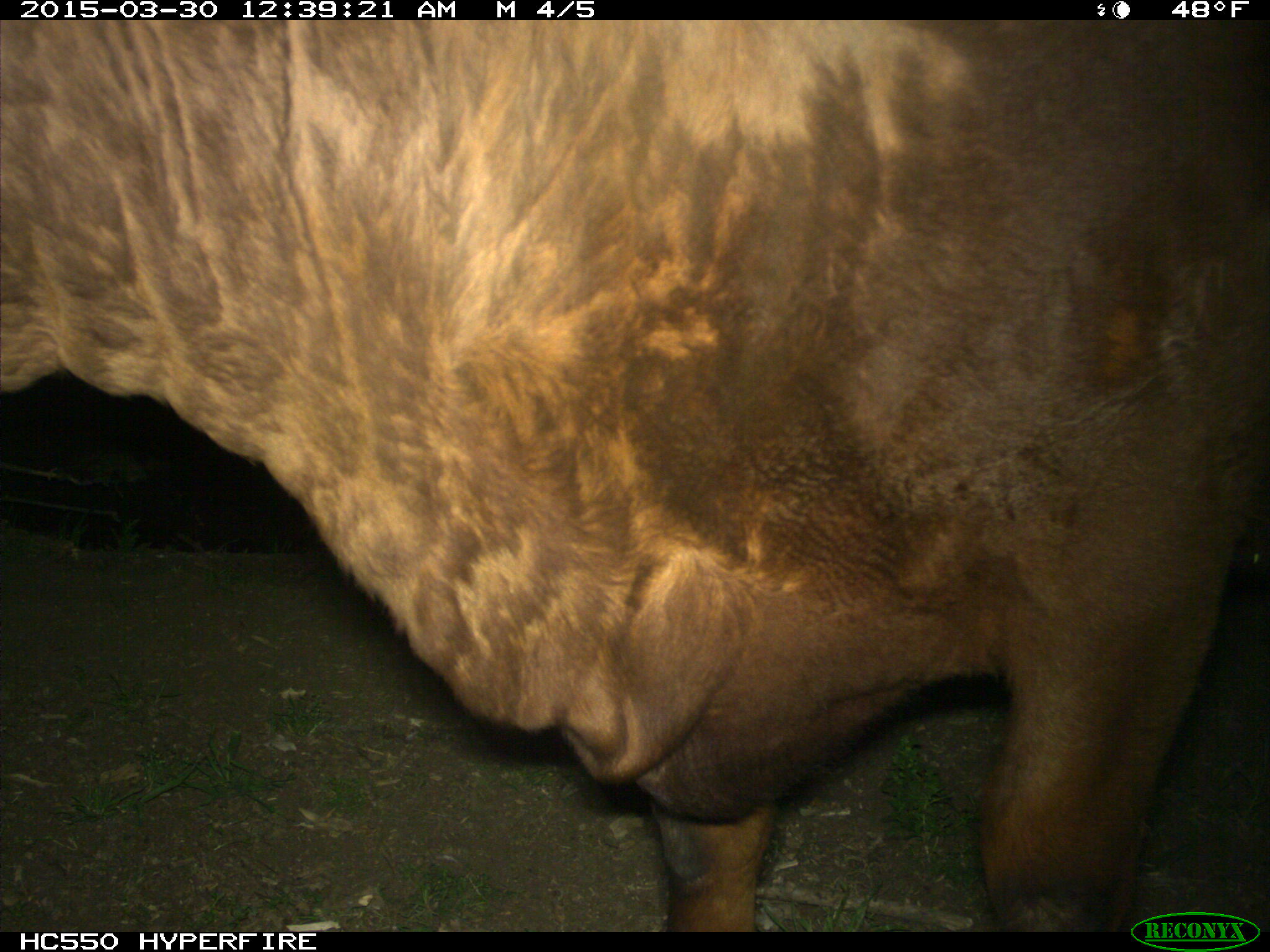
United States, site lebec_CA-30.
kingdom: Animalia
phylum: Chordata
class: Mammalia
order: Artiodactyla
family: Bovidae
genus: Bos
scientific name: Bos taurus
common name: domestic cow